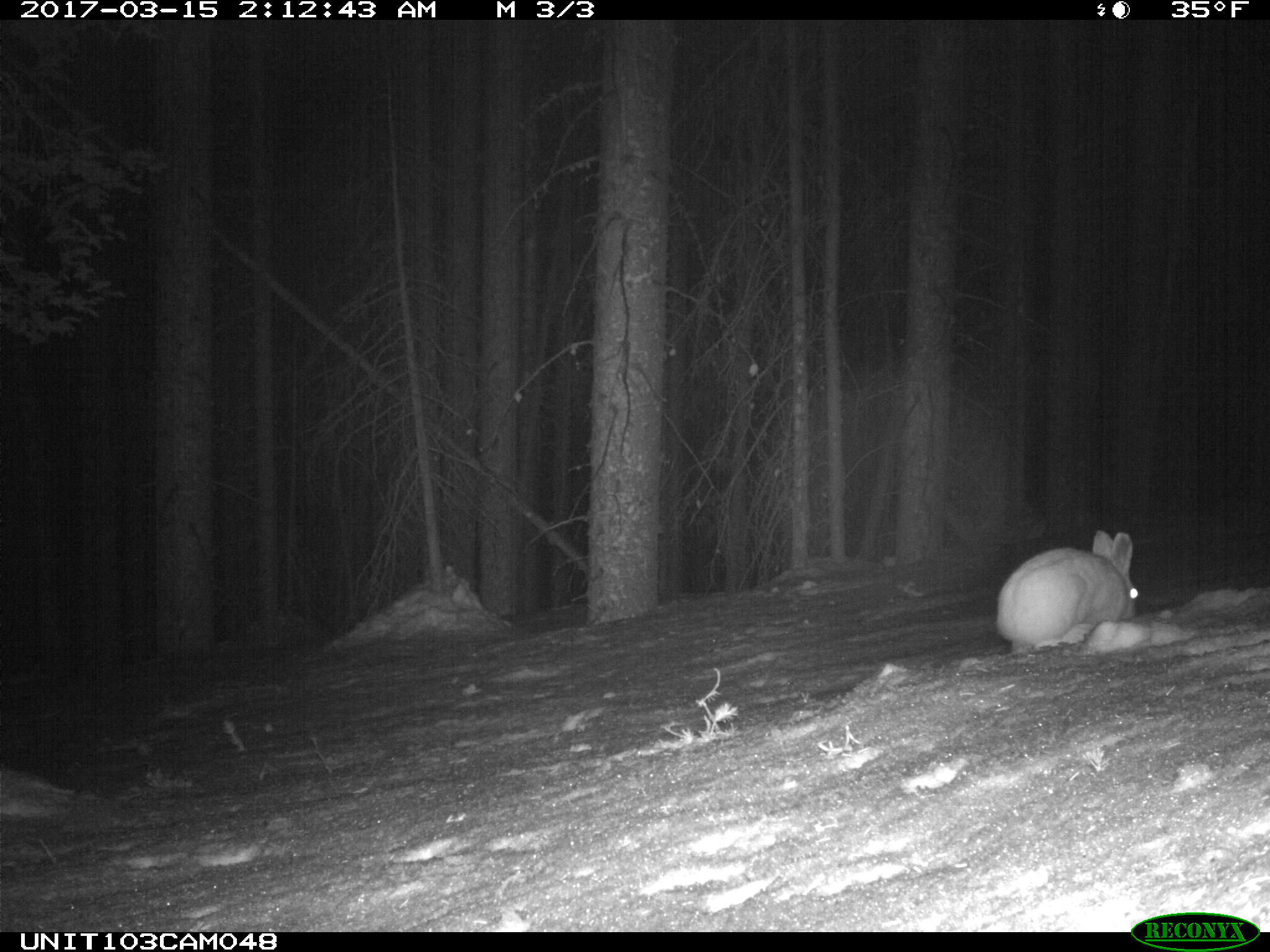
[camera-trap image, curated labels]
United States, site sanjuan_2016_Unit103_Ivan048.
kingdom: Animalia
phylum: Chordata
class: Mammalia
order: Lagomorpha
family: Leporidae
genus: Lepus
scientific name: Lepus americanus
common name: snowshoe hare